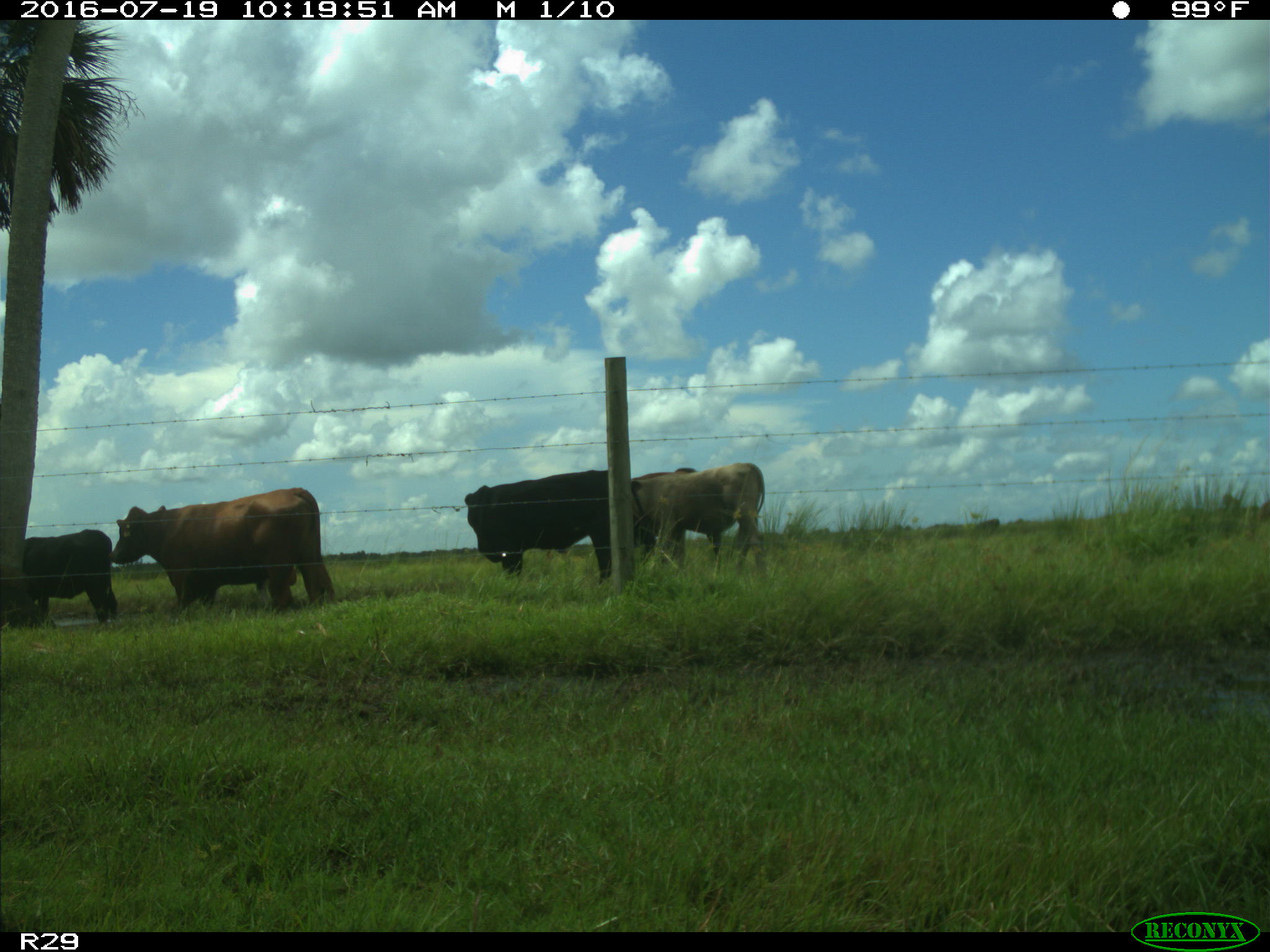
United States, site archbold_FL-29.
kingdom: Animalia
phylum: Chordata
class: Mammalia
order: Artiodactyla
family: Bovidae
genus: Bos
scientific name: Bos taurus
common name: domestic cow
Bos taurus (domestic cow).